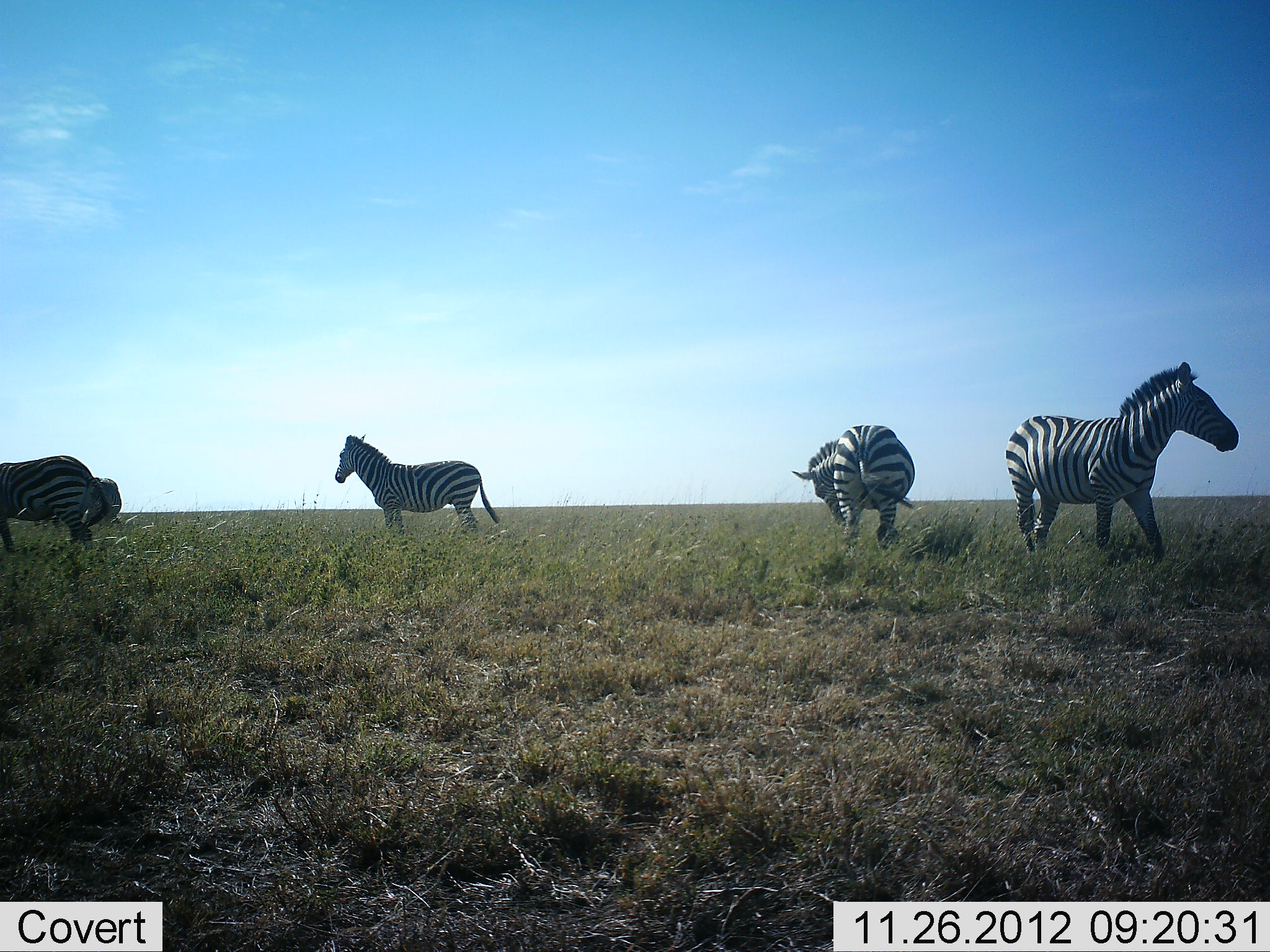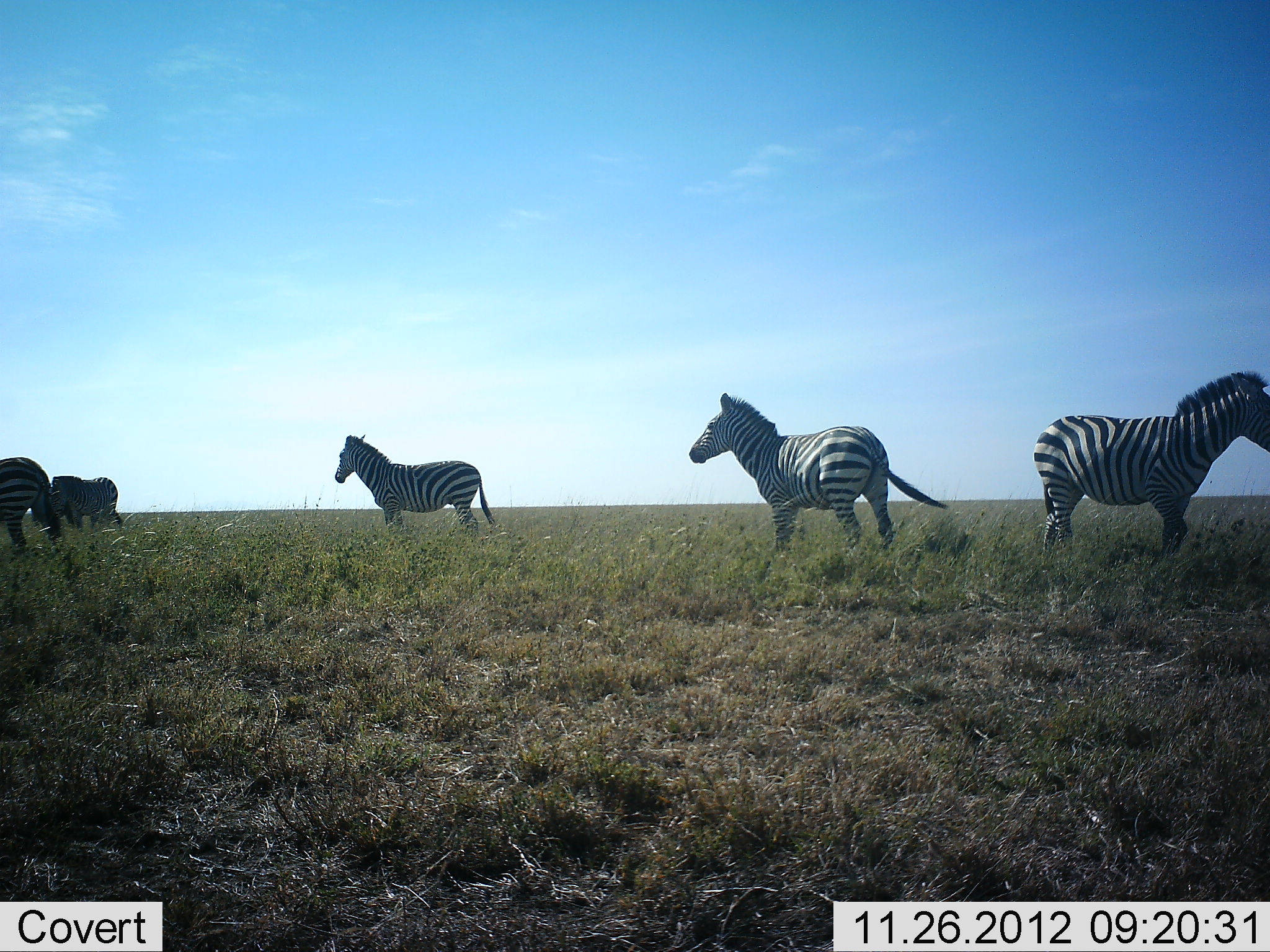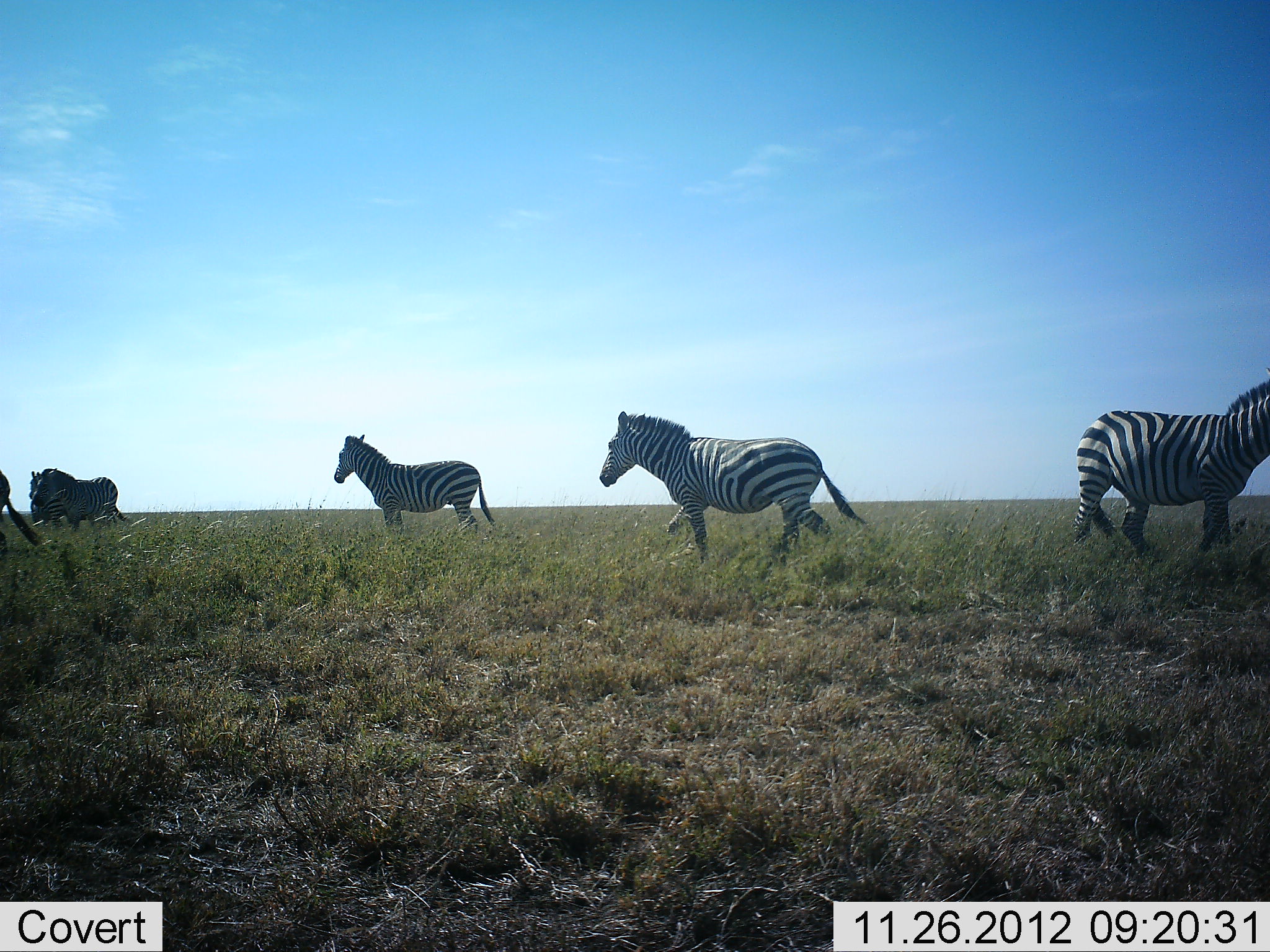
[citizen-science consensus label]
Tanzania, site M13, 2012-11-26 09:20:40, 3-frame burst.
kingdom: Animalia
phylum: Chordata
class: Mammalia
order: Perissodactyla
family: Equidae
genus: Equus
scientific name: Equus quagga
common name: plains zebra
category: zebra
Zebra (plains zebra) (Equus quagga), count 5. Behavior (volunteer vote fractions): standing 68%, resting 9%, moving 85%, interacting 6%. Young present (vote fraction): 0%. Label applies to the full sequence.